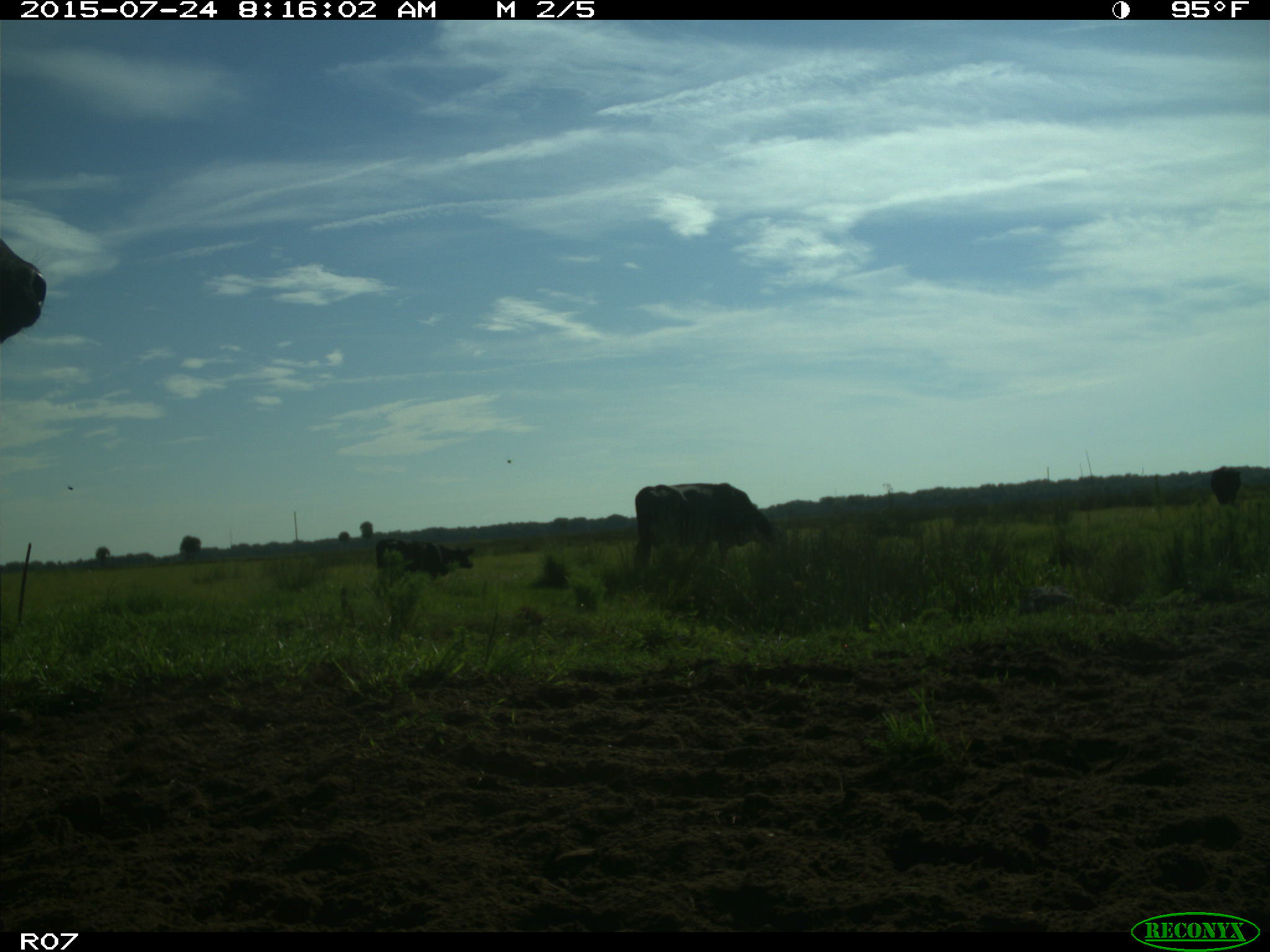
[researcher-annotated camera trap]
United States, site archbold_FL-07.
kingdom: Animalia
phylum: Chordata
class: Mammalia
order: Artiodactyla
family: Bovidae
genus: Bos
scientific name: Bos taurus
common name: domestic cow